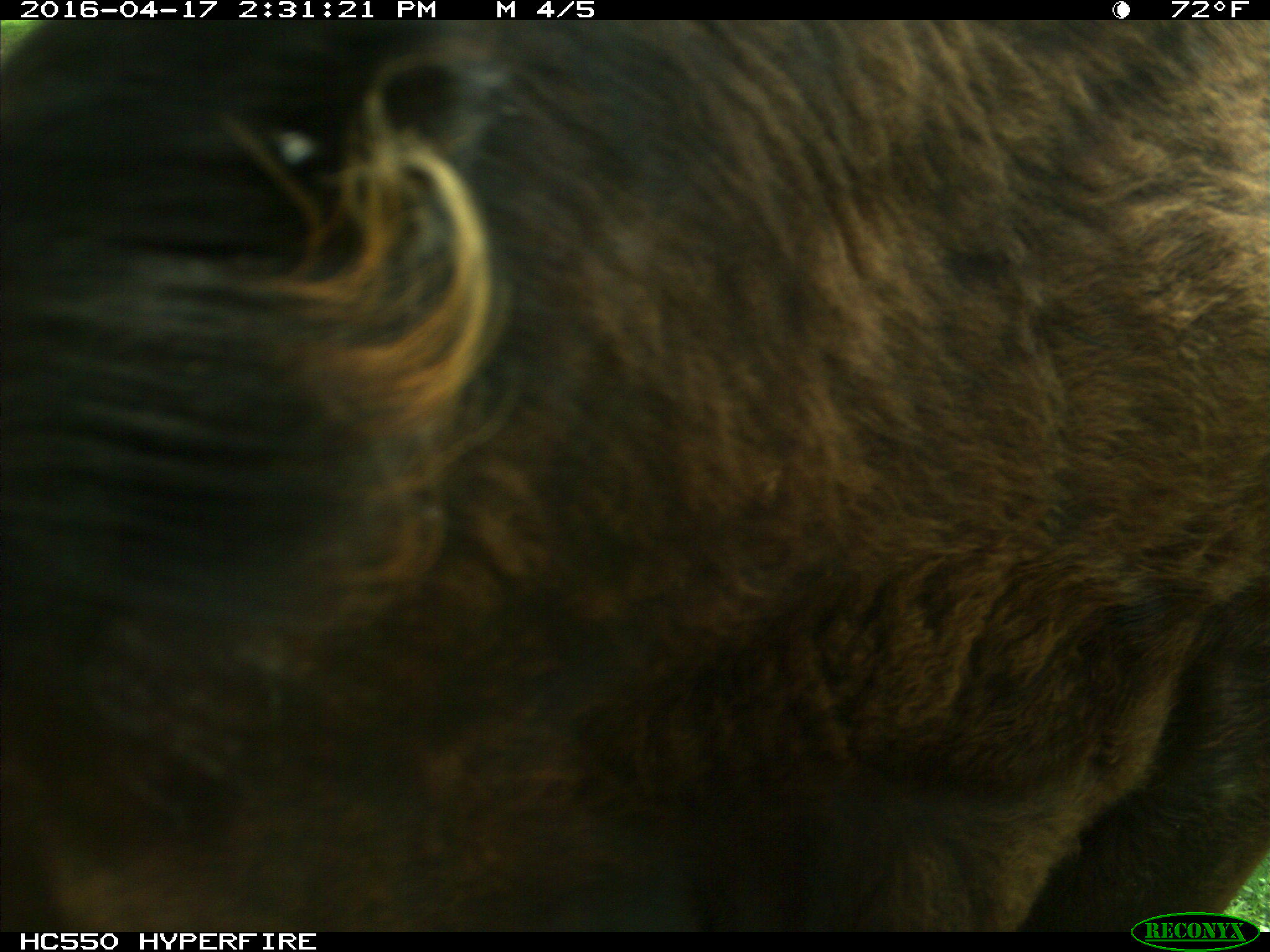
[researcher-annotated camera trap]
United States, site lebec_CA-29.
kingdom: Animalia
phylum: Chordata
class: Mammalia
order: Artiodactyla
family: Bovidae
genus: Bos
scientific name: Bos taurus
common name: domestic cow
Bos taurus (domestic cow).